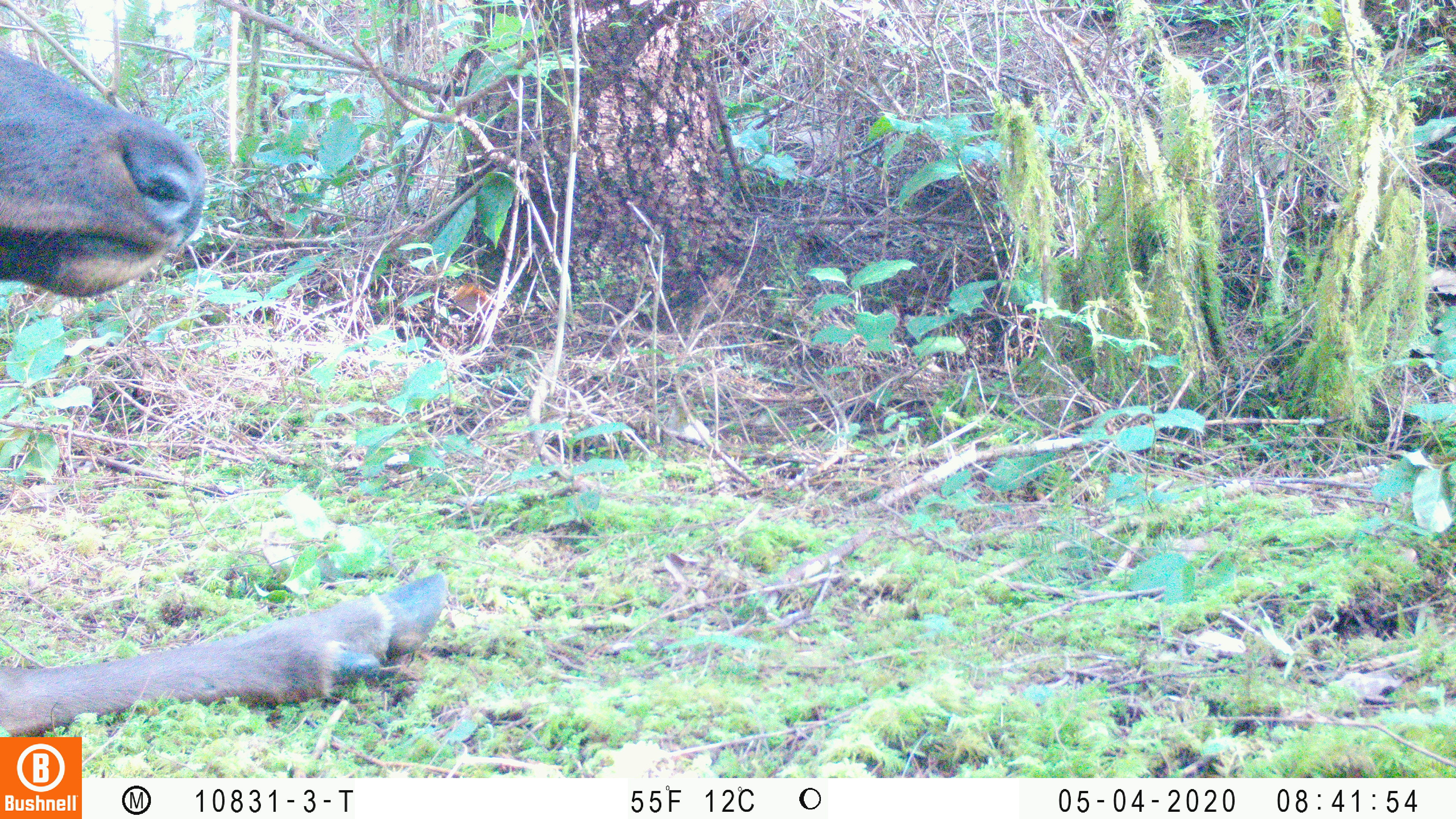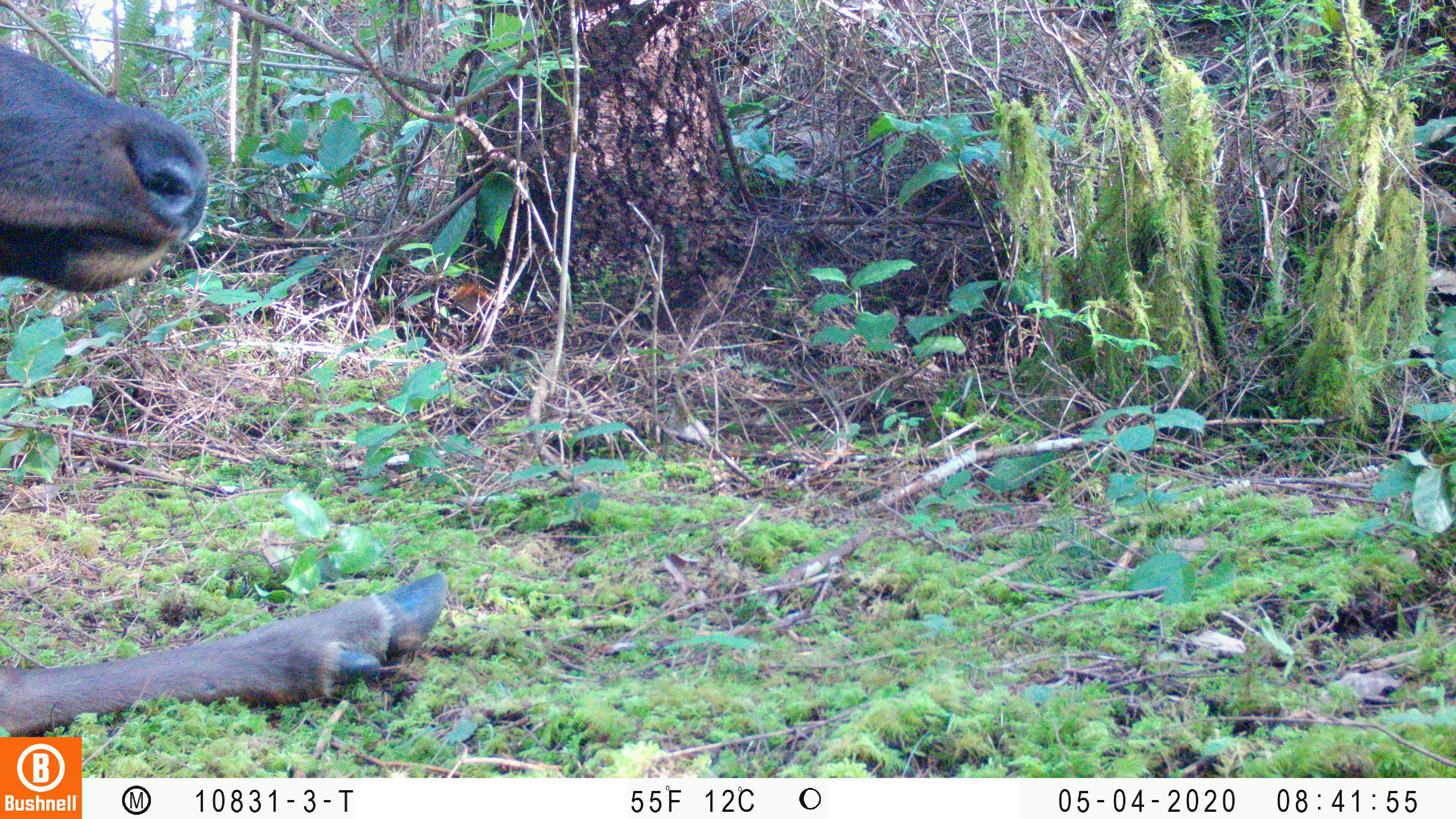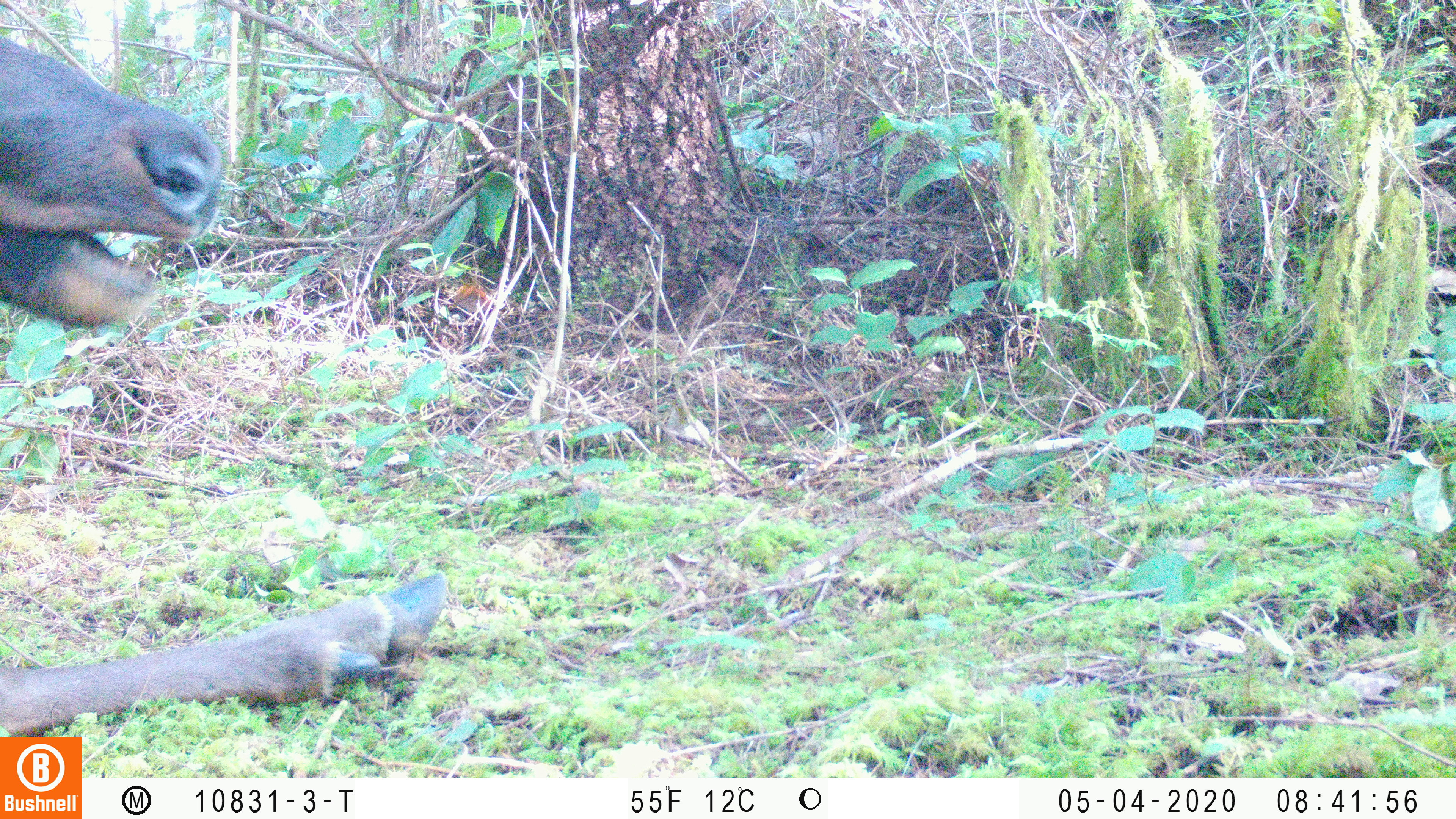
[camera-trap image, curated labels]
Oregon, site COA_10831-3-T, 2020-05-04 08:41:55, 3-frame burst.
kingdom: Animalia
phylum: Chordata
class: Mammalia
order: Artiodactyla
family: Cervidae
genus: Cervus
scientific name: Cervus canadensis roosevelti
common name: roosevelt elk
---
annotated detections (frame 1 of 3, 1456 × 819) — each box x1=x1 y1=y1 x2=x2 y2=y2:
roosevelt elk: x1=2 y1=42 x2=448 y2=730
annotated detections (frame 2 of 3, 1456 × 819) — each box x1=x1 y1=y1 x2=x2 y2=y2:
roosevelt elk: x1=0 y1=35 x2=454 y2=729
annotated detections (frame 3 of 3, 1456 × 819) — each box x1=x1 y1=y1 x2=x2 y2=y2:
roosevelt elk: x1=0 y1=31 x2=454 y2=730